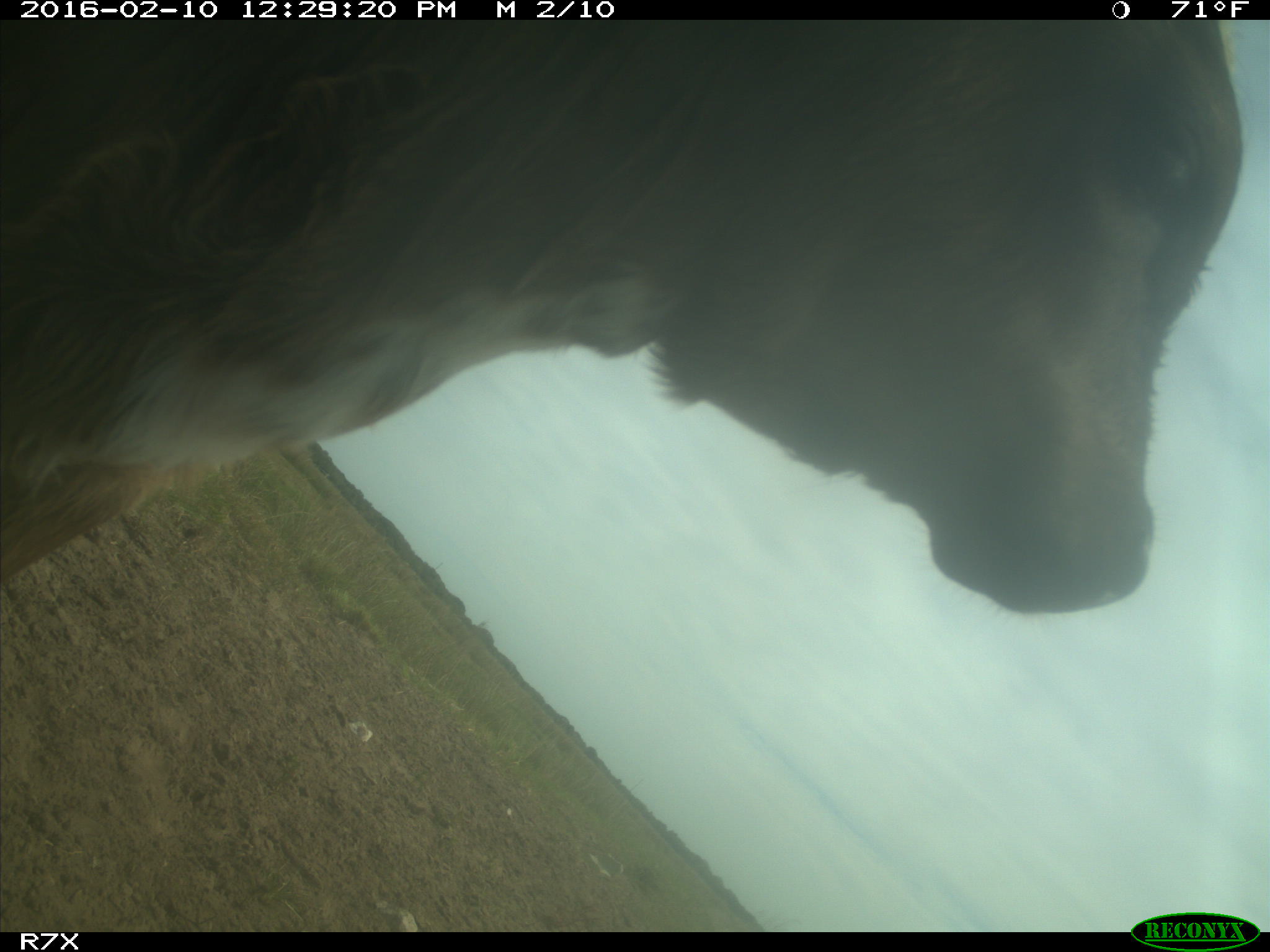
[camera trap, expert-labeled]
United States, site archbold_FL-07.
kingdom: Animalia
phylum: Chordata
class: Mammalia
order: Artiodactyla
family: Bovidae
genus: Bos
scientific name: Bos taurus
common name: domestic cow